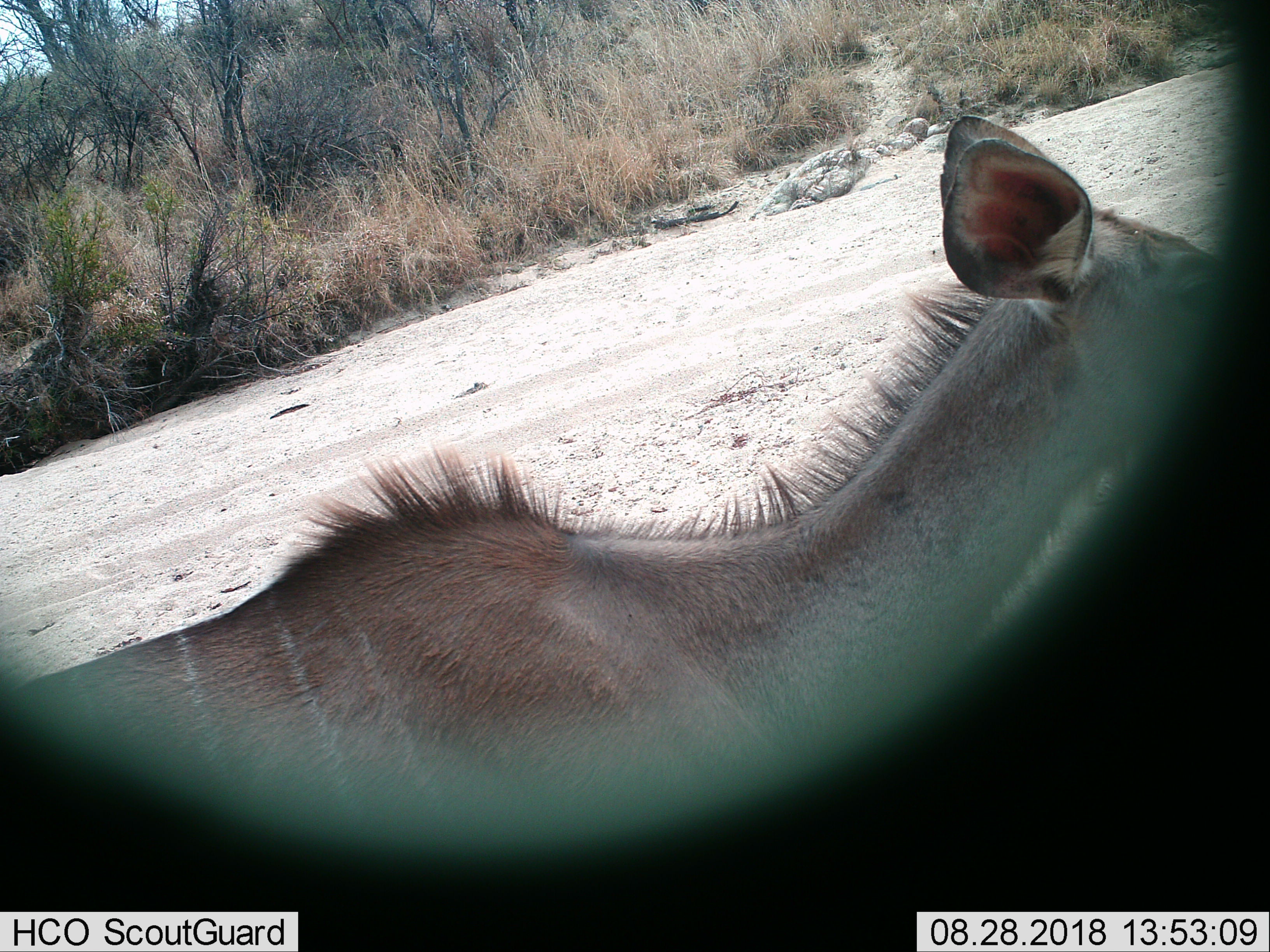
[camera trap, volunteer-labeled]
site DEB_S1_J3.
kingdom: Animalia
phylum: Chordata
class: Mammalia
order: Artiodactyla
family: Bovidae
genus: Tragelaphus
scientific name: Tragelaphus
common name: kudu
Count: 1.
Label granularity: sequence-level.